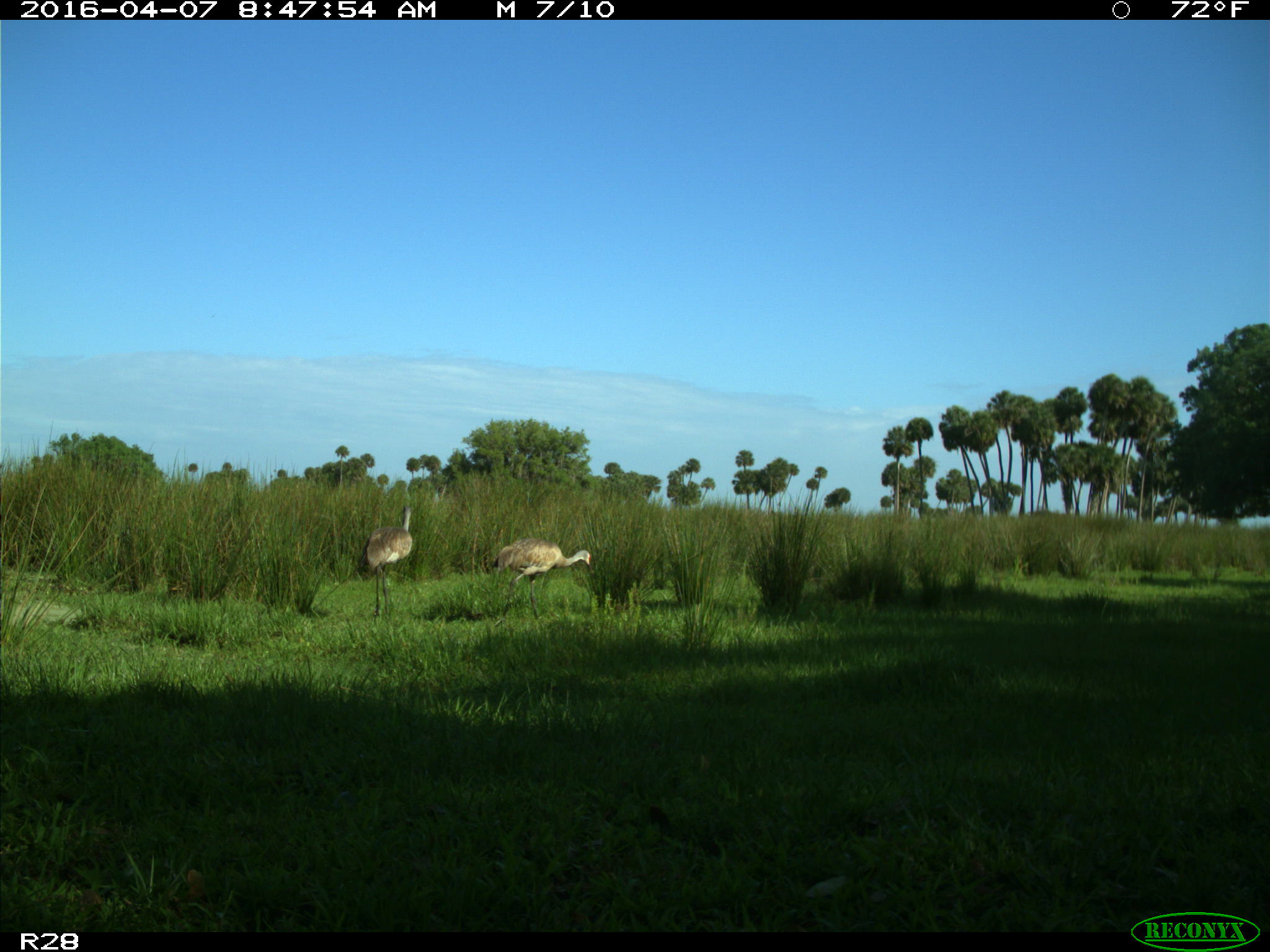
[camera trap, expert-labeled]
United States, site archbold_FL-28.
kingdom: Animalia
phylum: Chordata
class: Aves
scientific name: Aves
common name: birds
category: unidentified bird